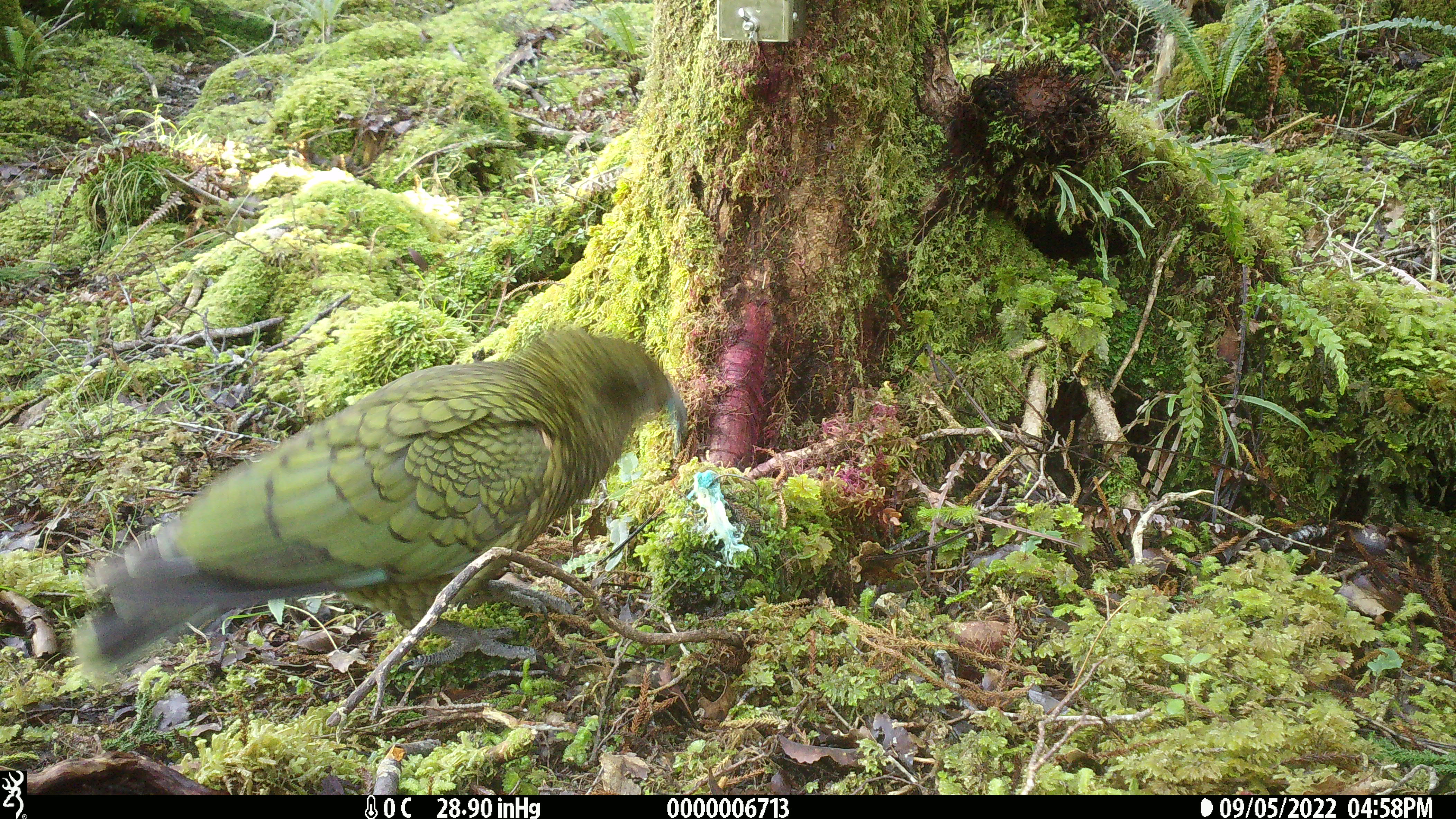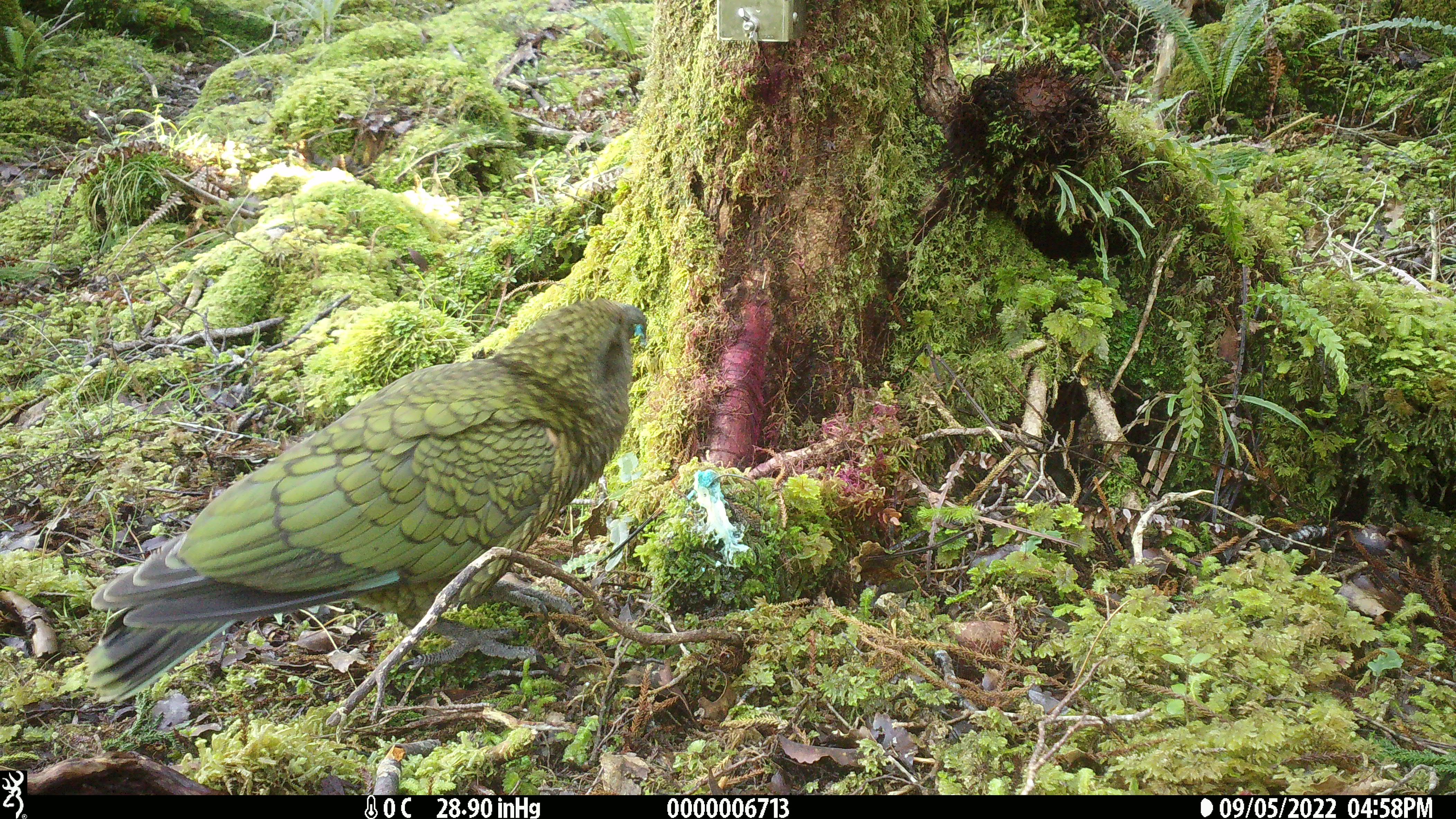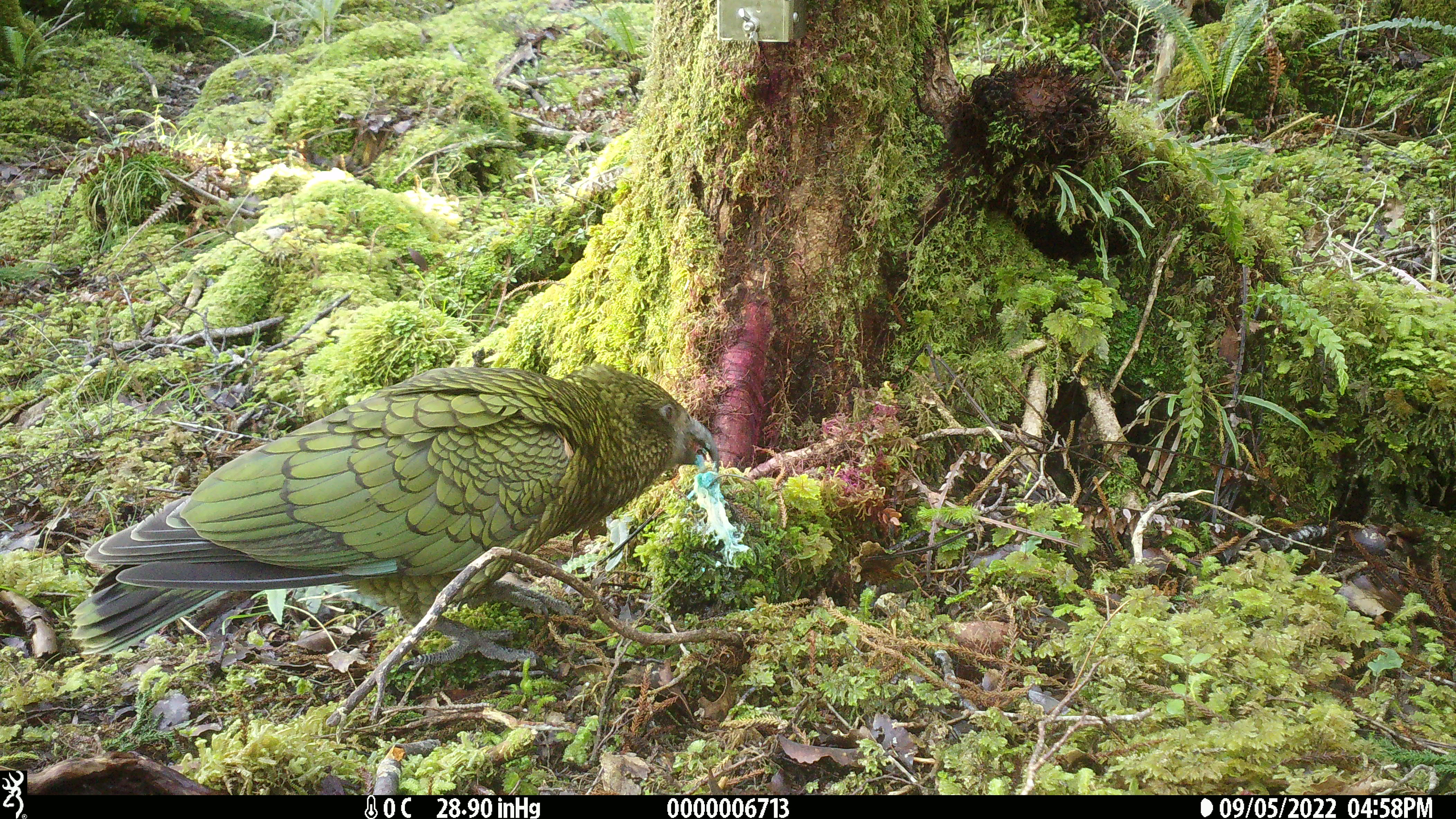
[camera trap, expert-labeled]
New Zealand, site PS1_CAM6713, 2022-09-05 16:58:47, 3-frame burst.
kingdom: Animalia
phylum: Chordata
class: Aves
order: Psittaciformes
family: Strigopidae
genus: Nestor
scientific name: Nestor notabilis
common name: kea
Kea (Nestor notabilis).